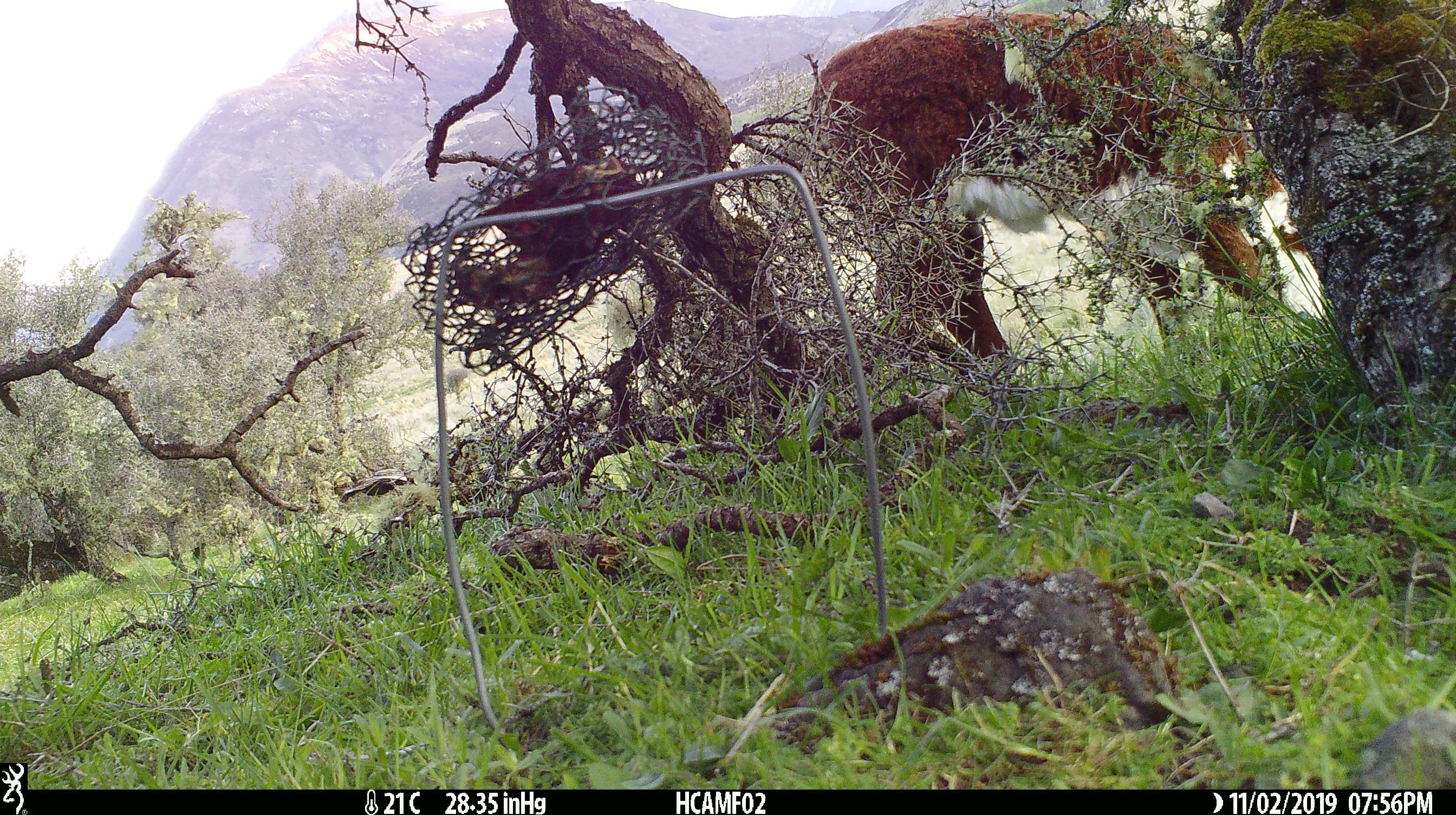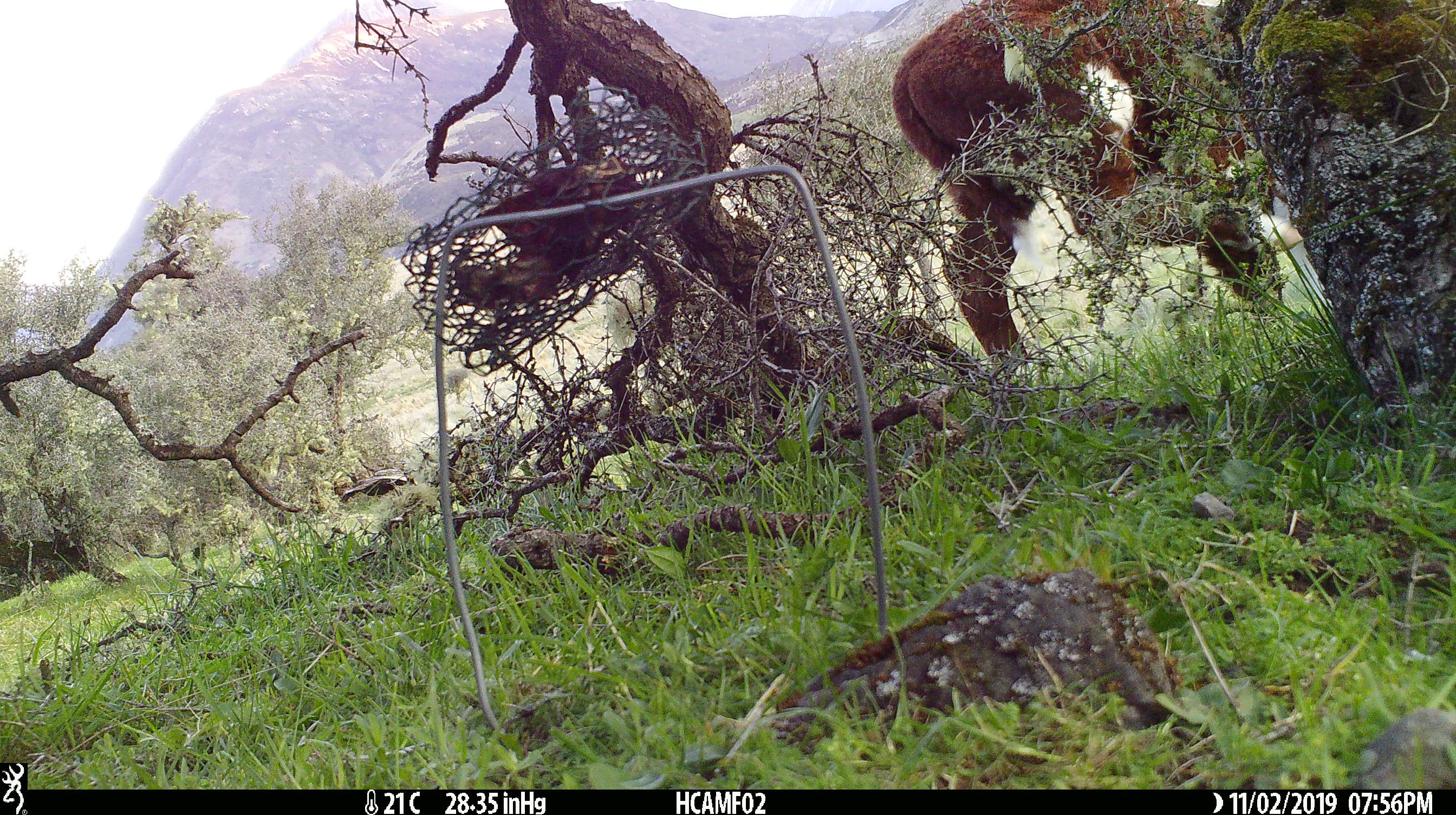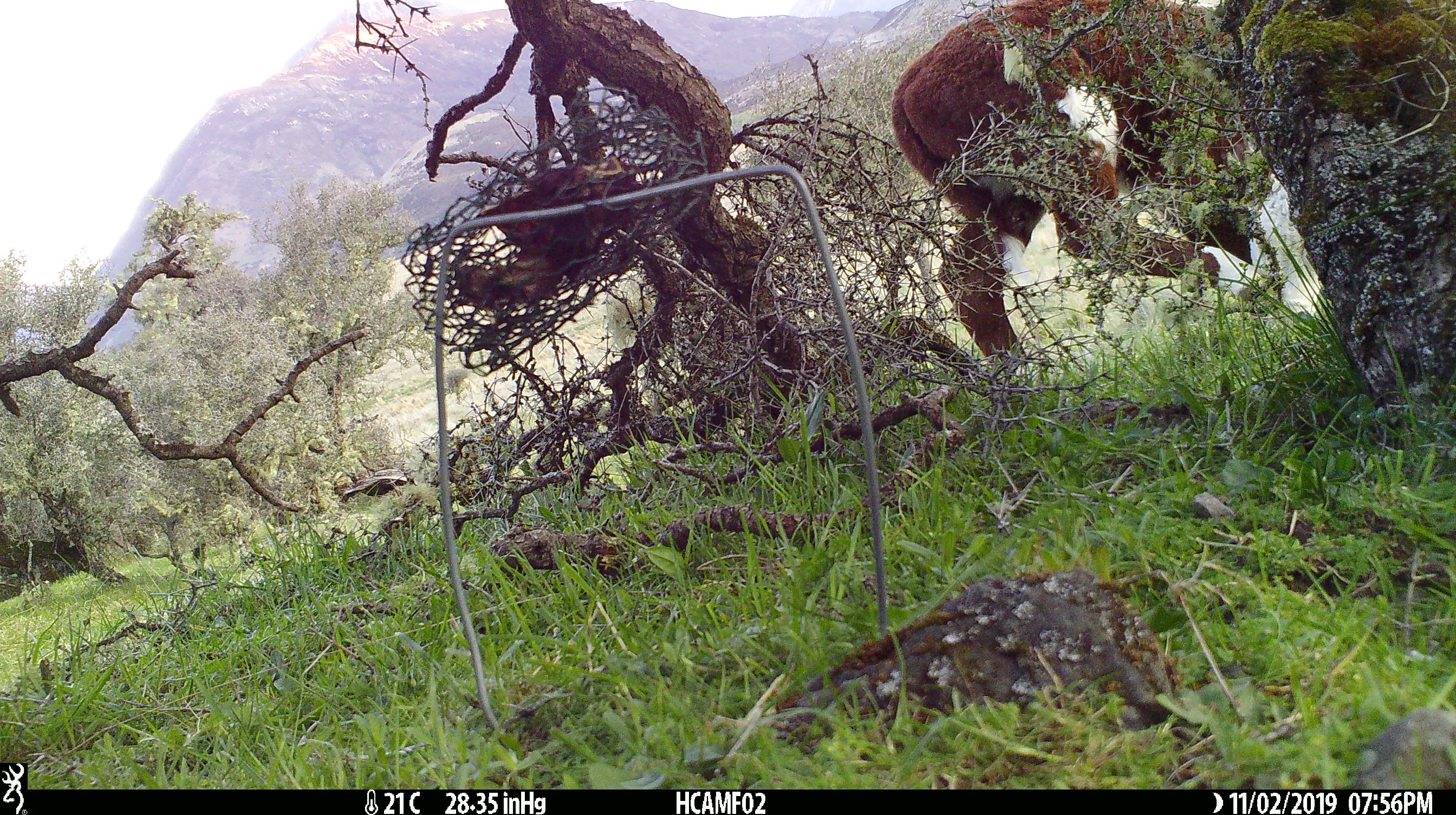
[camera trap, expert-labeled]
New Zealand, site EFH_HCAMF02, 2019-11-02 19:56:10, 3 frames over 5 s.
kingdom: Animalia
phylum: Chordata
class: Mammalia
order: Artiodactyla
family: Bovidae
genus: Bos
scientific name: Bos taurus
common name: domestic cow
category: cow